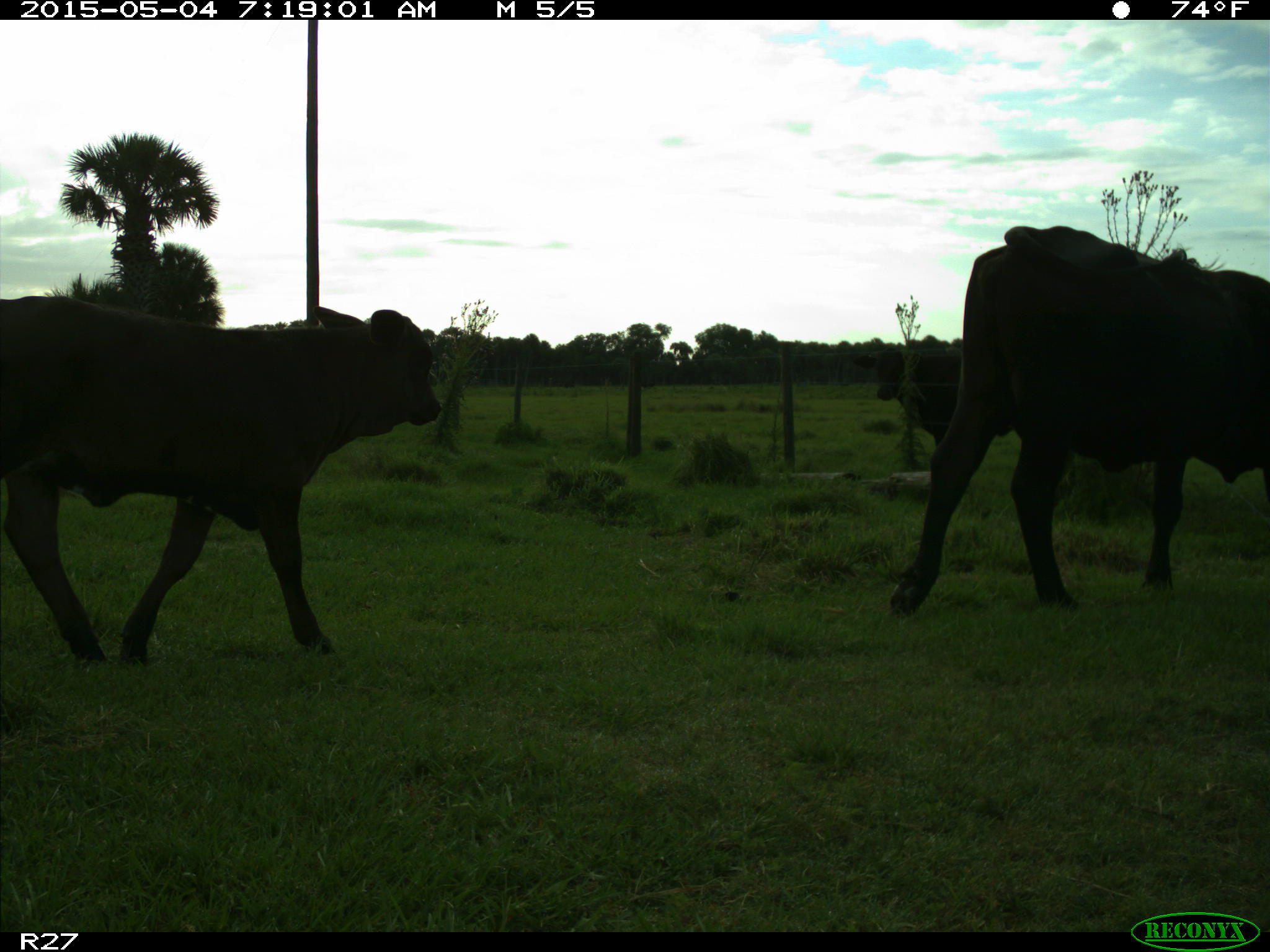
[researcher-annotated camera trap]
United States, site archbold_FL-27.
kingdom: Animalia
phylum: Chordata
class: Mammalia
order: Artiodactyla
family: Bovidae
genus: Bos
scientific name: Bos taurus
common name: domestic cow